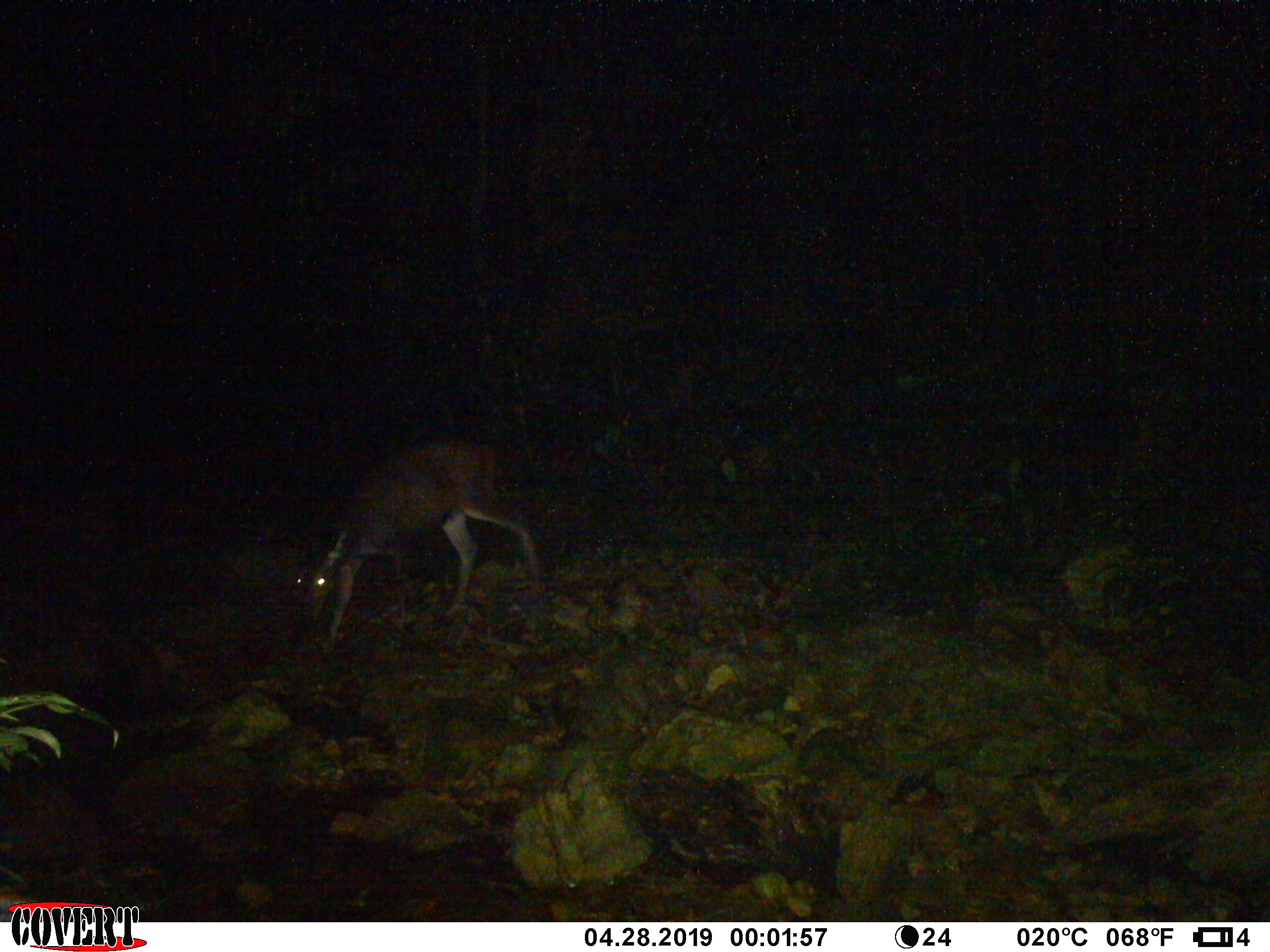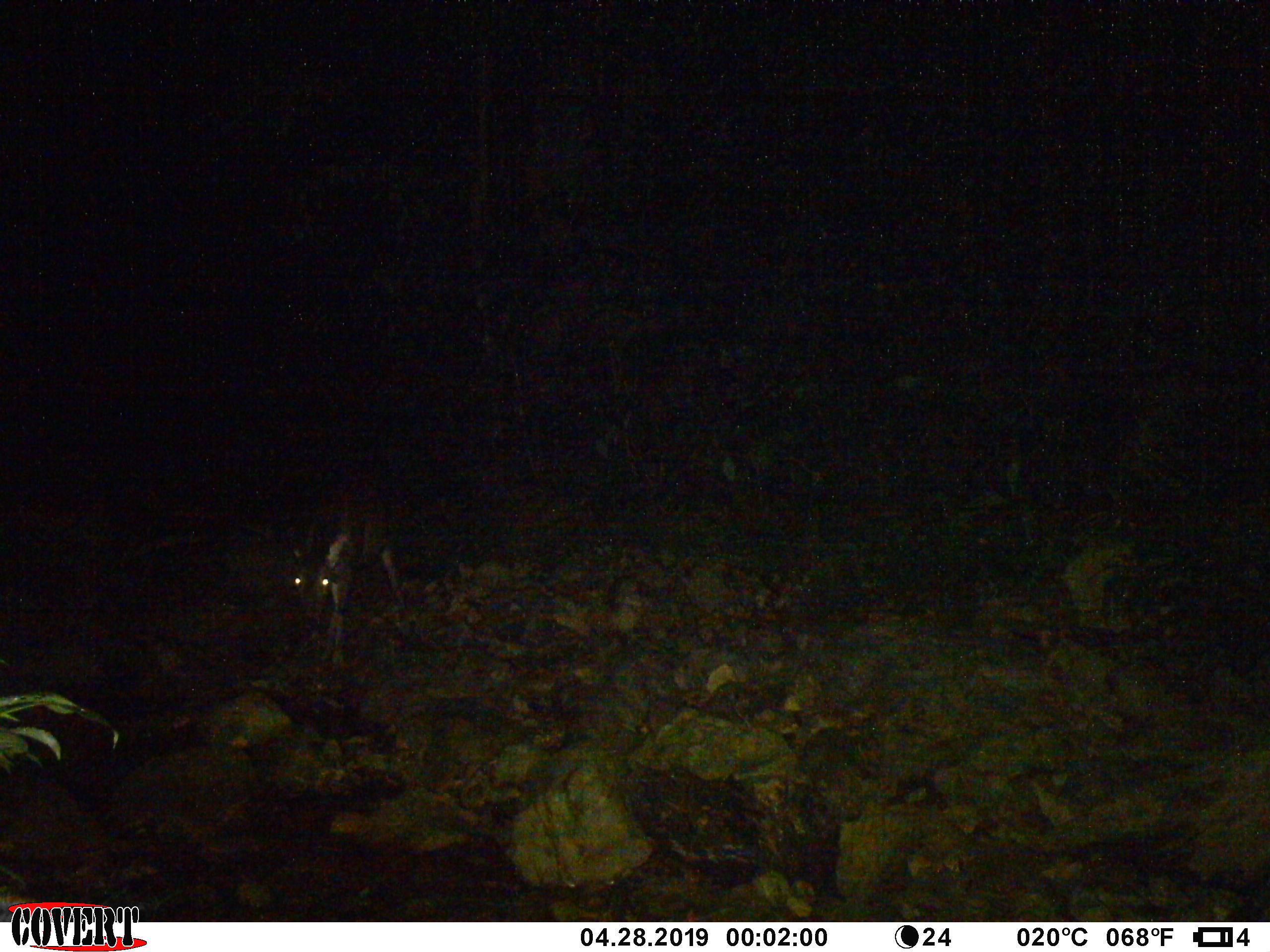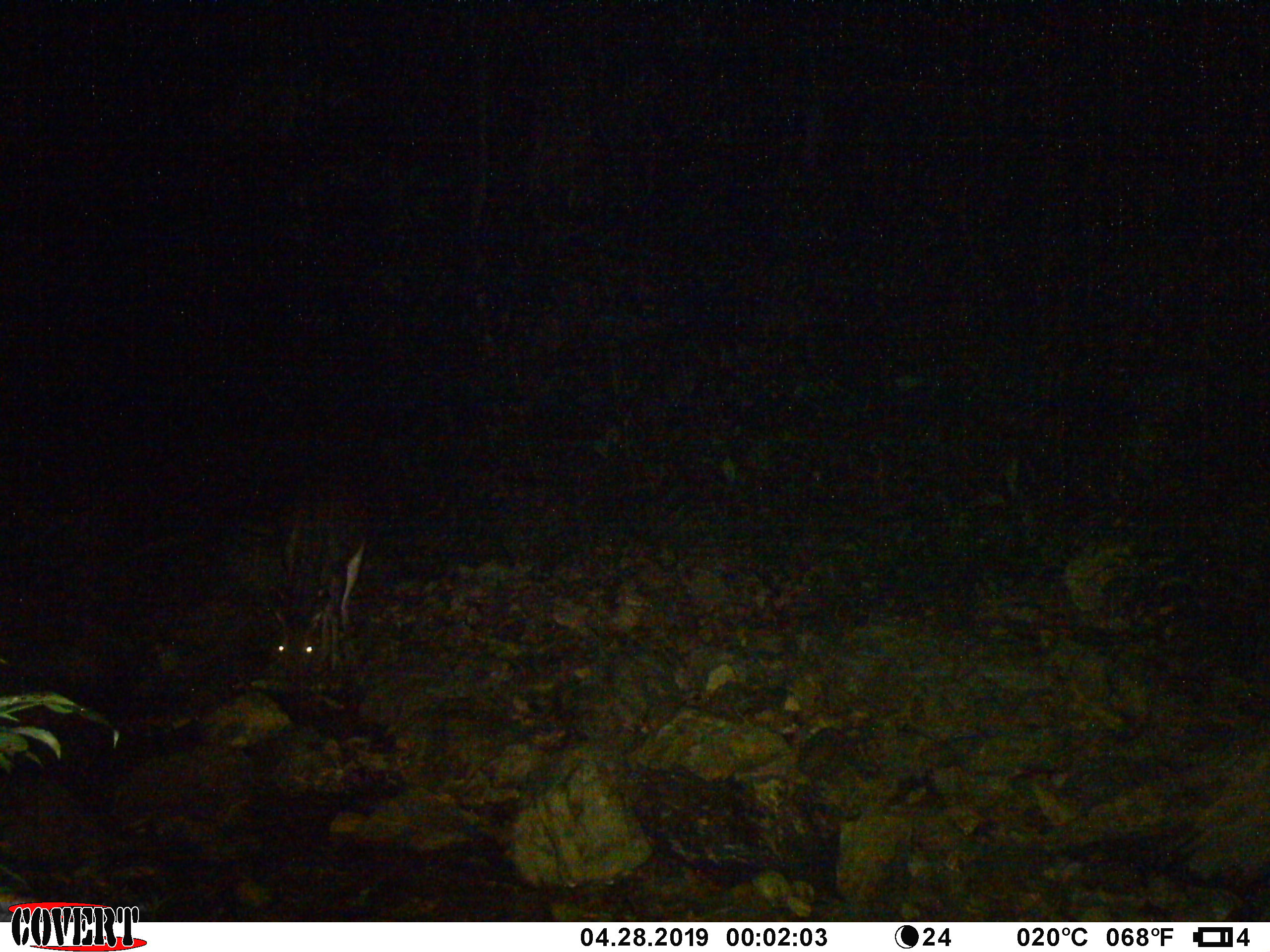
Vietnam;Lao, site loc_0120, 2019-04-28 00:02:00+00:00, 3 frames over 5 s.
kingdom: Animalia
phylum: Chordata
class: Mammalia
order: Artiodactyla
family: Cervidae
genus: Rusa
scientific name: Rusa unicolor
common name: sambar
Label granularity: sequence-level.